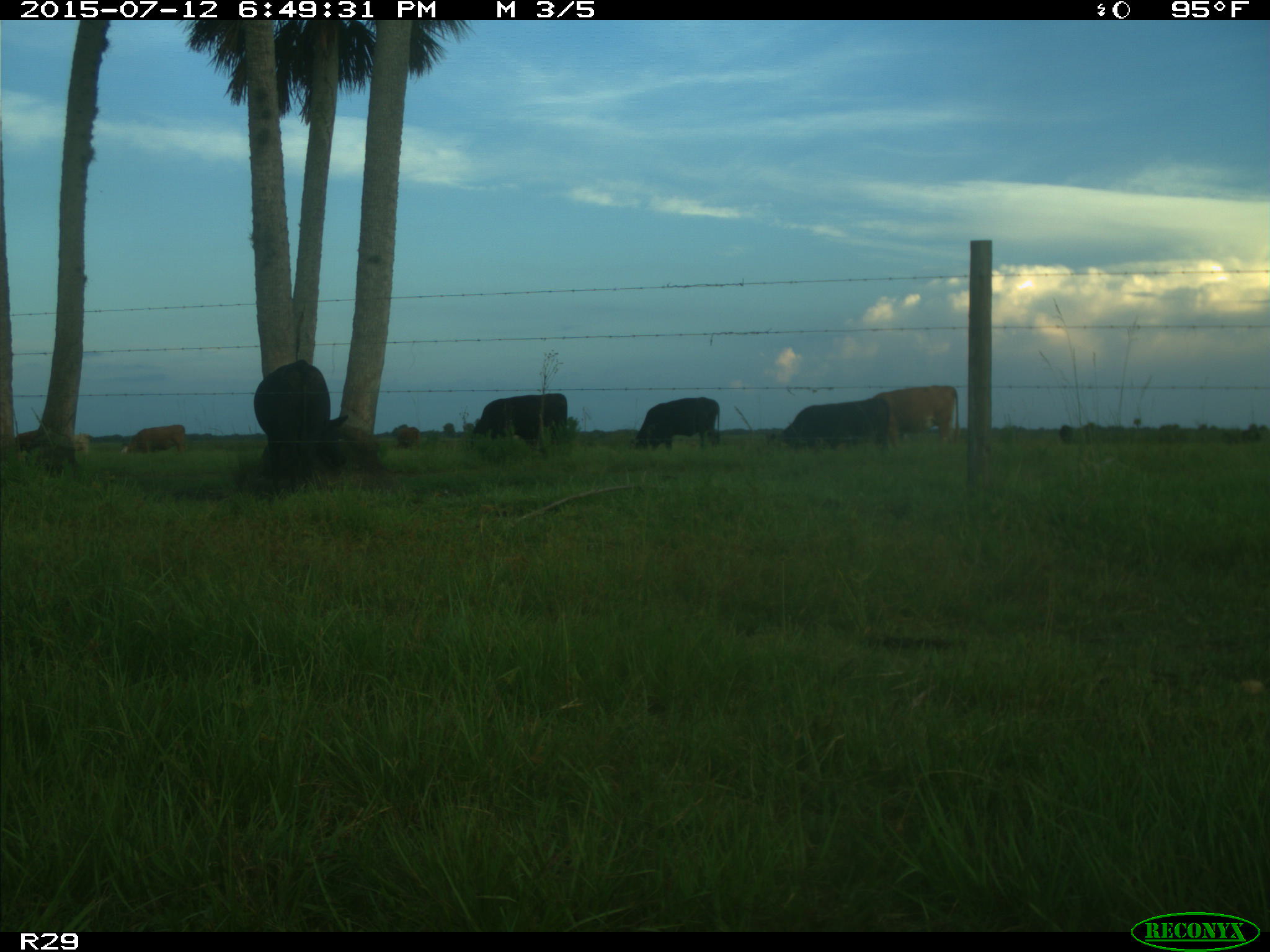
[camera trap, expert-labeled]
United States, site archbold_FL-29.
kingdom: Animalia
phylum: Chordata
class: Mammalia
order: Artiodactyla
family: Bovidae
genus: Bos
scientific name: Bos taurus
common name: domestic cow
Bos taurus (domestic cow).